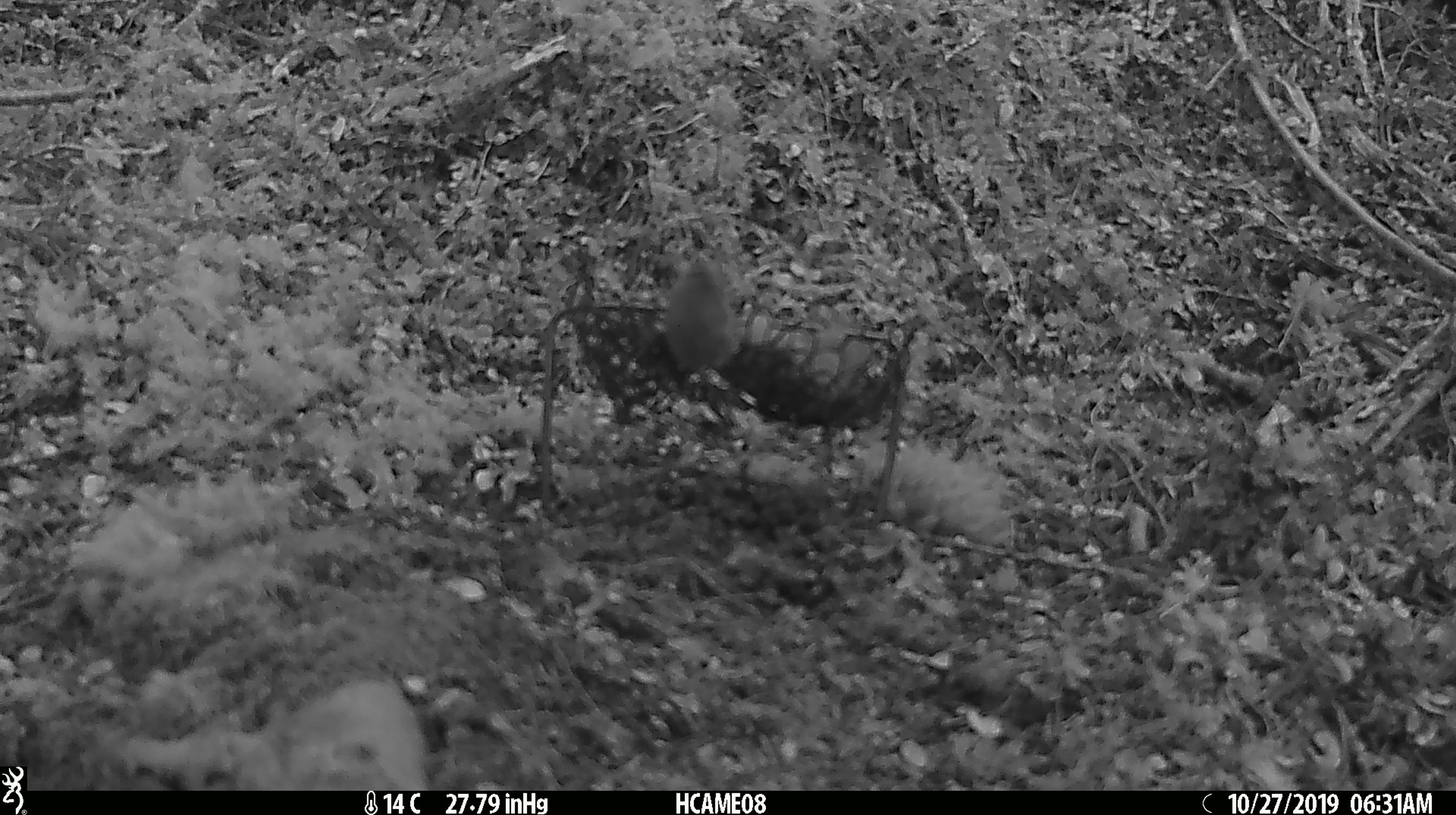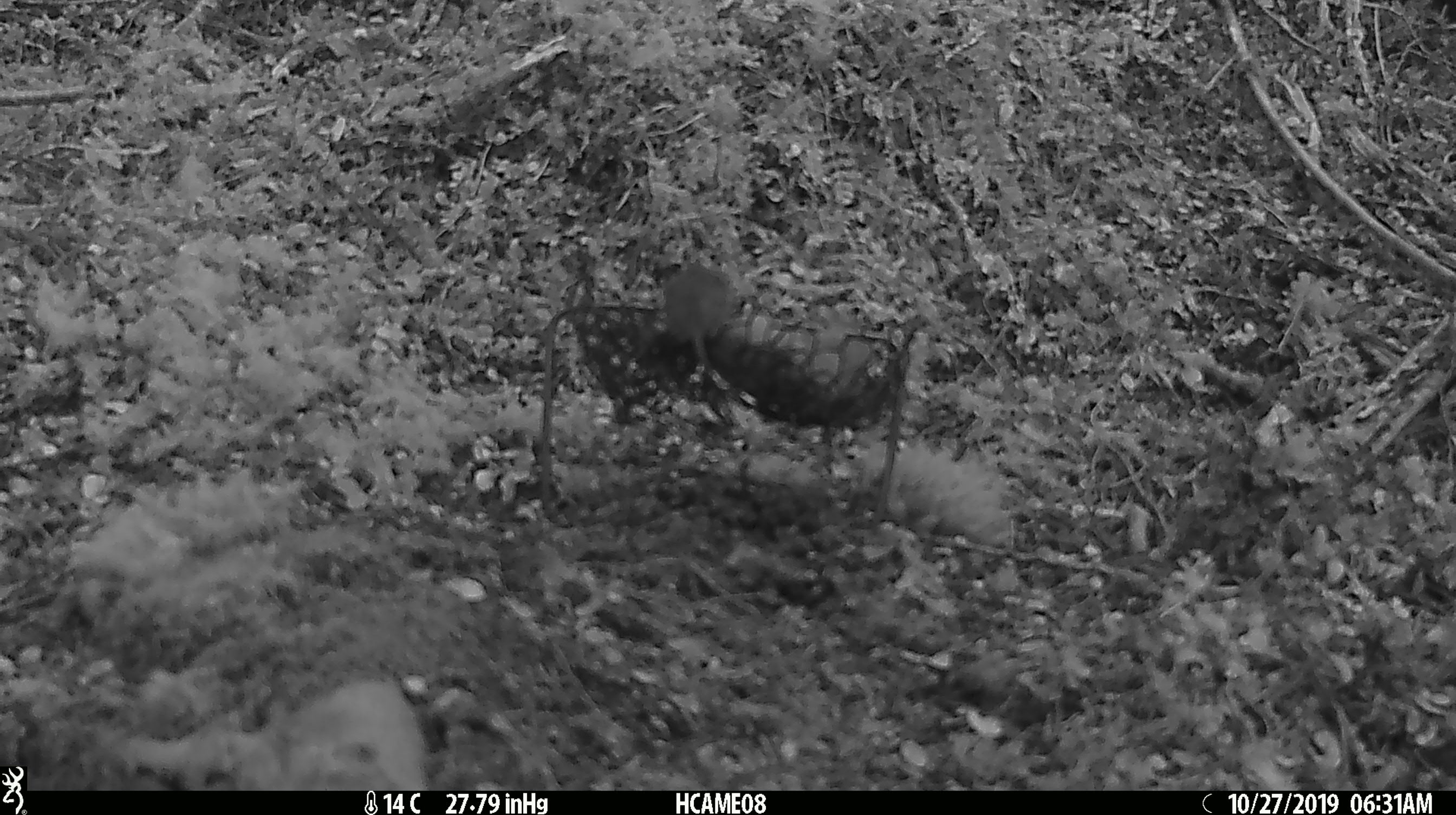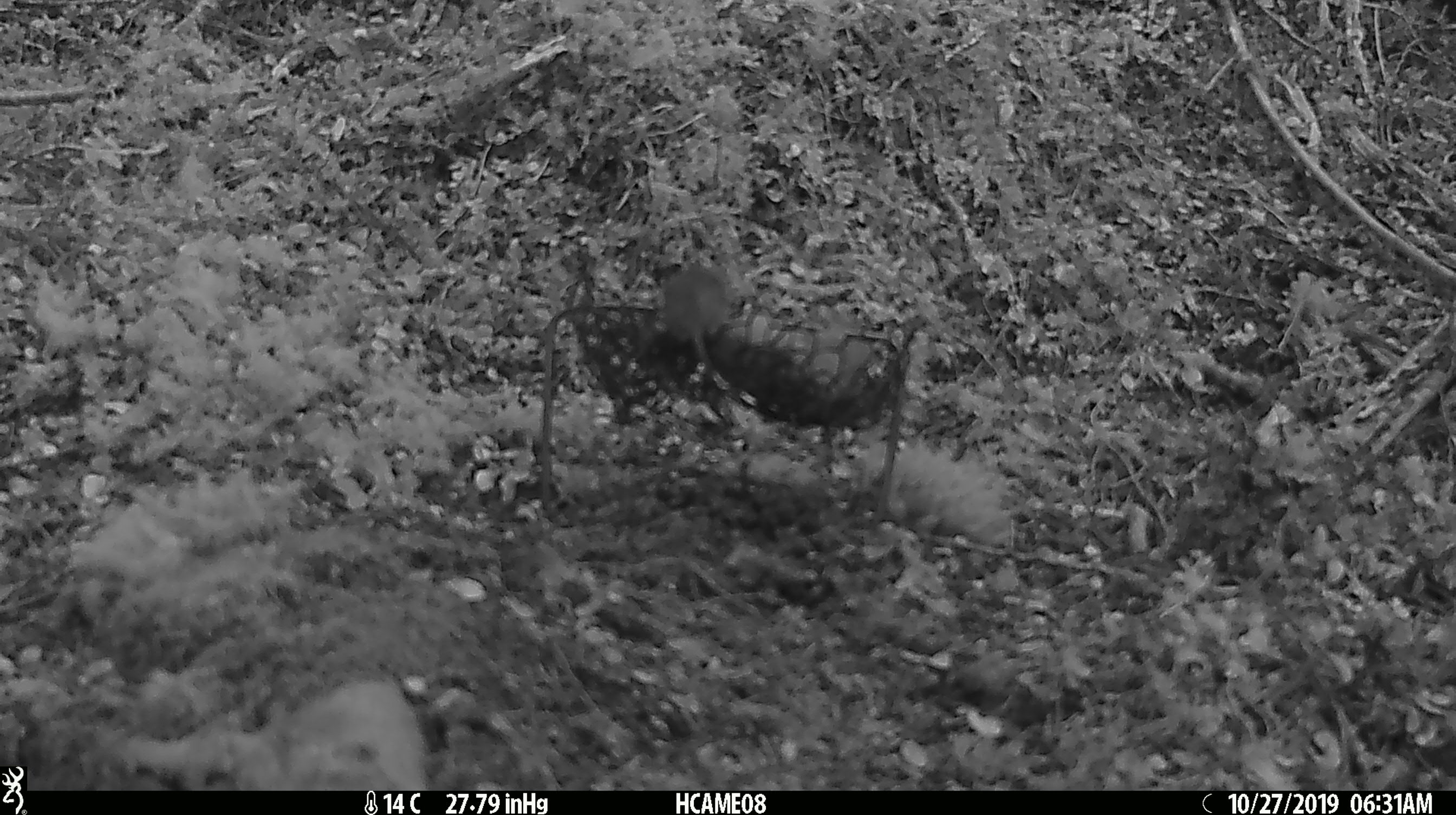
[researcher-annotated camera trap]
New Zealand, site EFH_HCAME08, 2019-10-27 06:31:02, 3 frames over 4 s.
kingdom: Animalia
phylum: Chordata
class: Mammalia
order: Rodentia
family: Muridae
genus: Mus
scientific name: Mus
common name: mouse